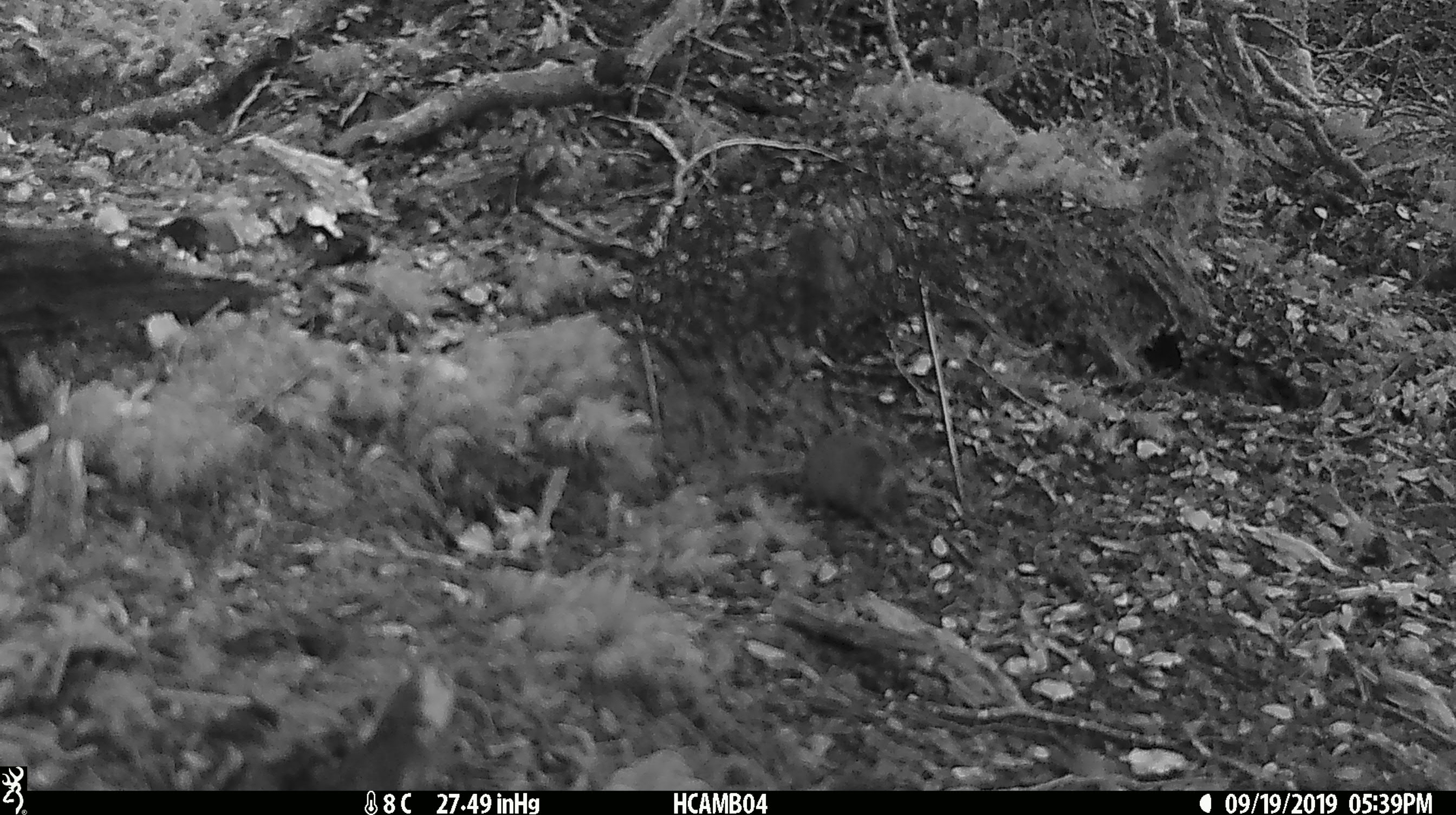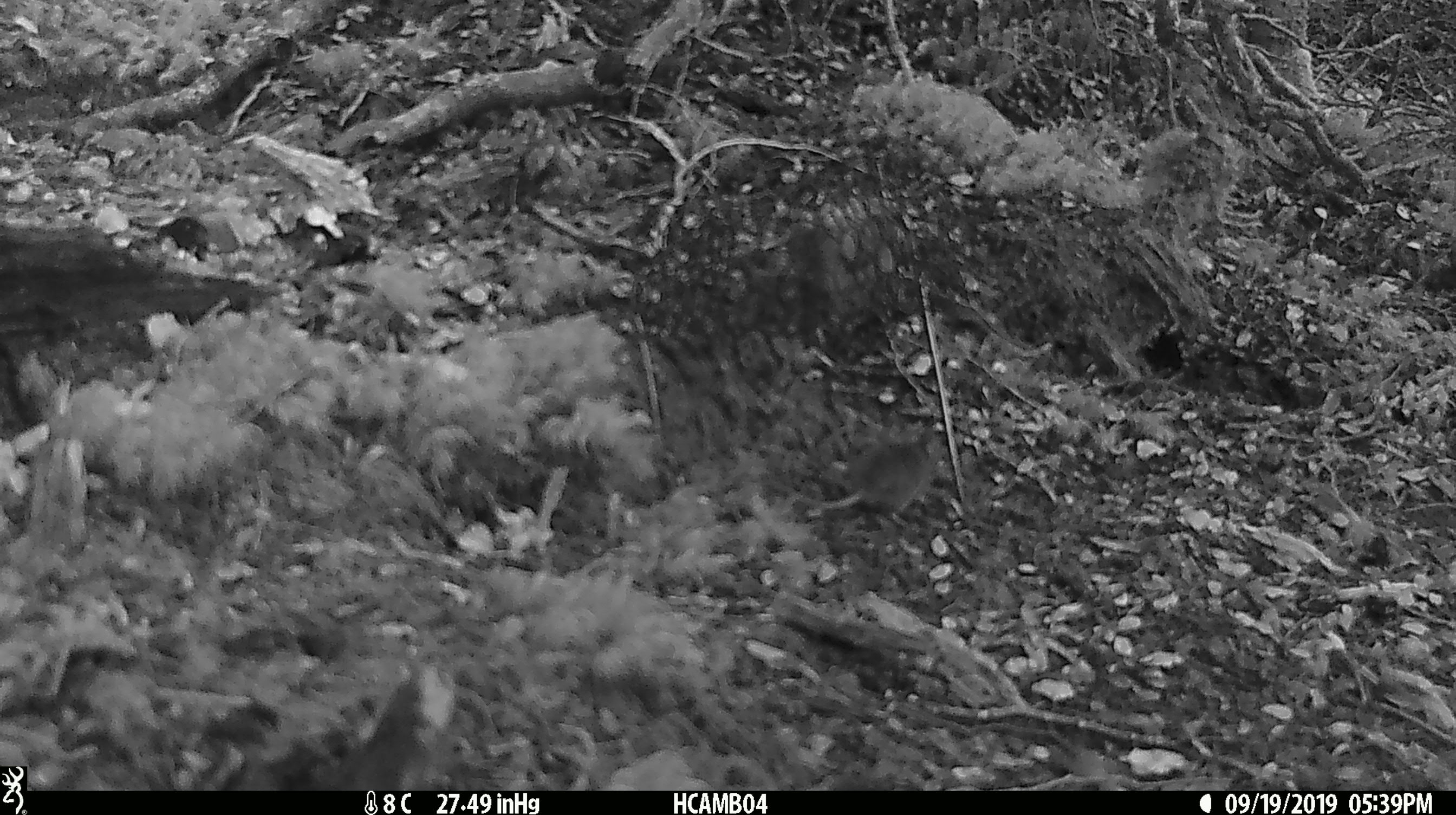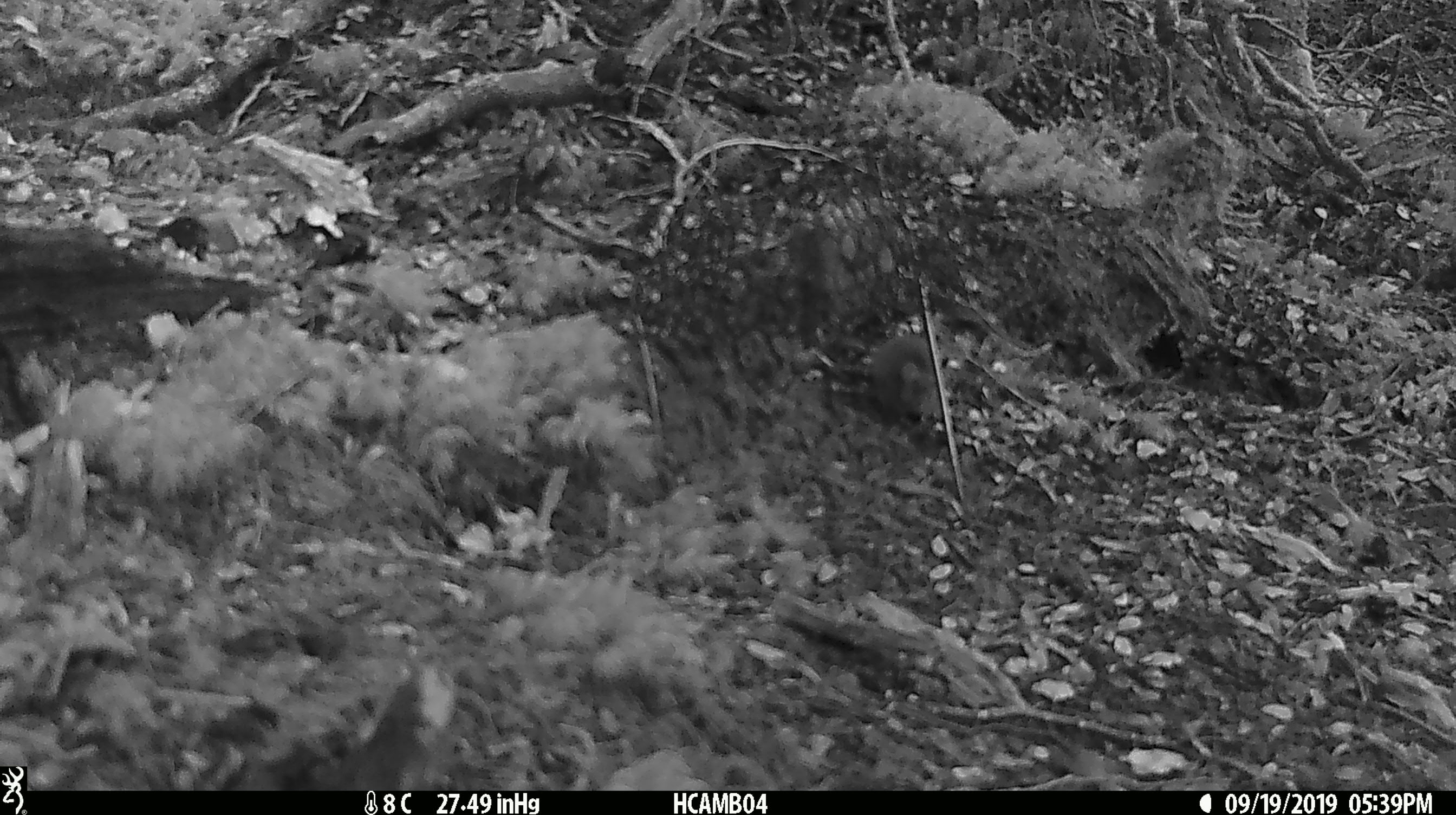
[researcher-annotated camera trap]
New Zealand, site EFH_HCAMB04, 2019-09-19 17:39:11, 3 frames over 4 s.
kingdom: Animalia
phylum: Chordata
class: Mammalia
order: Rodentia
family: Muridae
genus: Mus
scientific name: Mus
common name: mouse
Mouse (Mus).